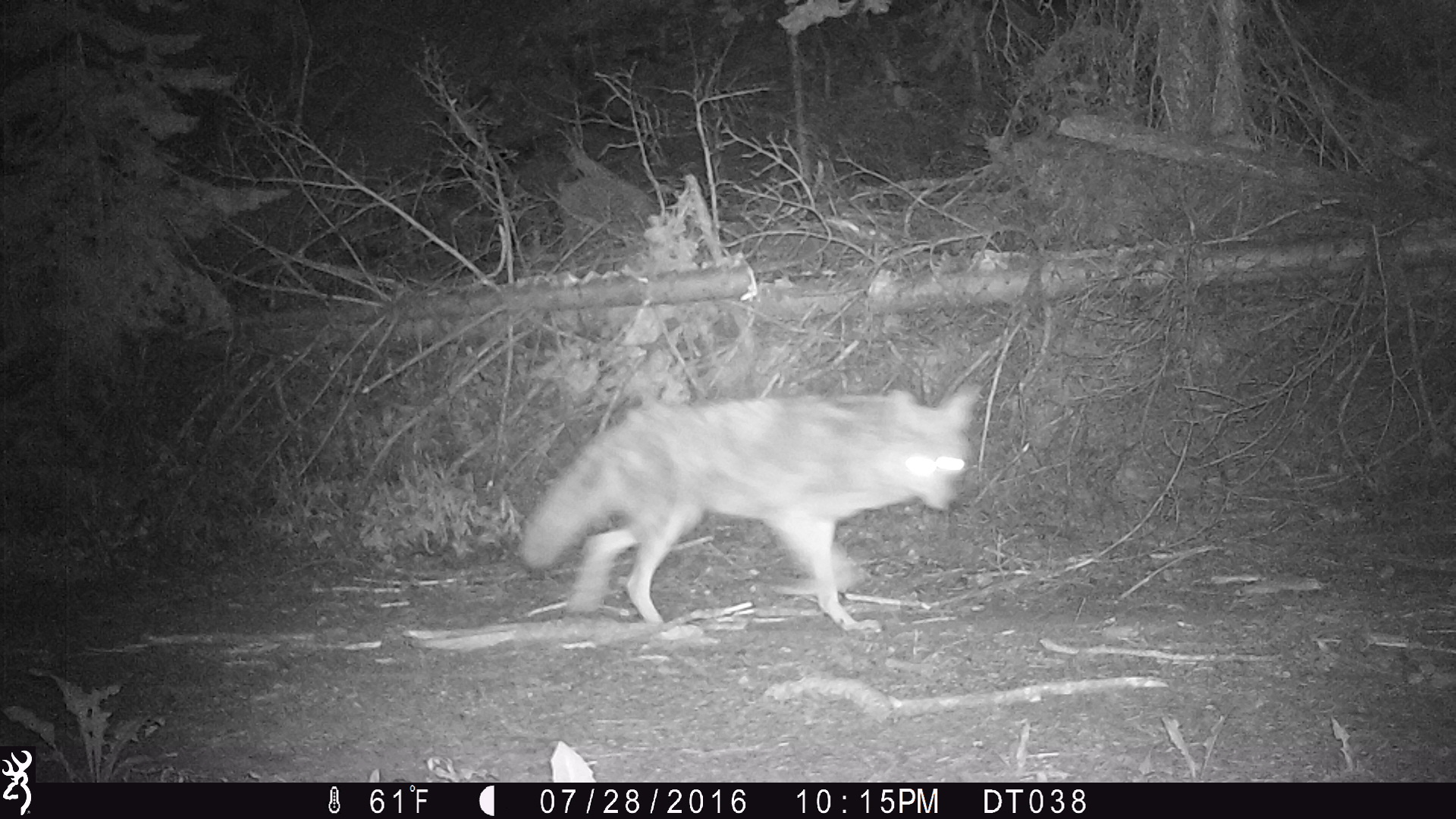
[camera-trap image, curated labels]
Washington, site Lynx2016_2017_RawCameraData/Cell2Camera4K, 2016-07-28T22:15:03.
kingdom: Animalia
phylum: Chordata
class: Mammalia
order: Carnivora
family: Canidae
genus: Canis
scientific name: Canis latrans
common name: coyote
Canis latrans (coyote). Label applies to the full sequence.